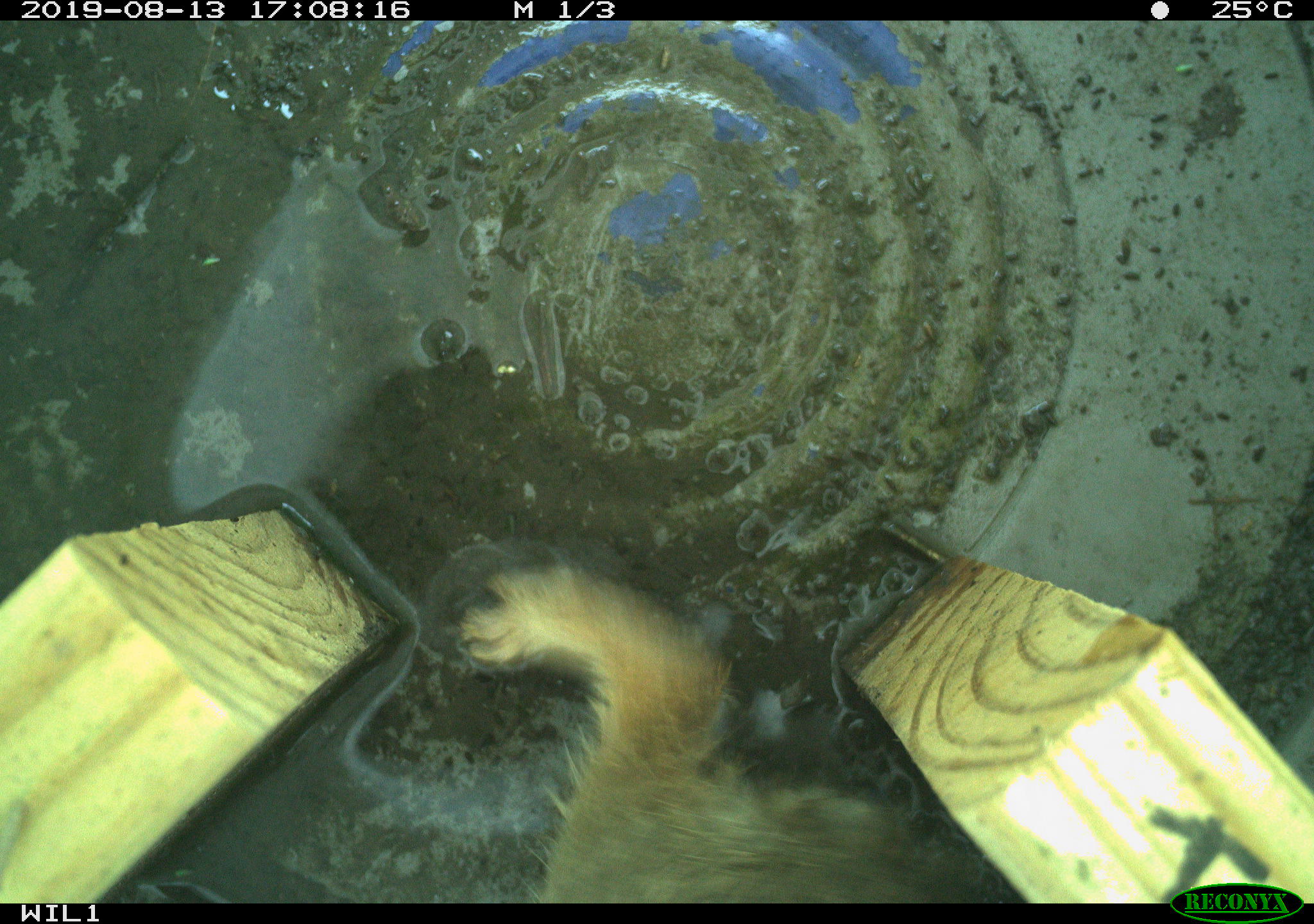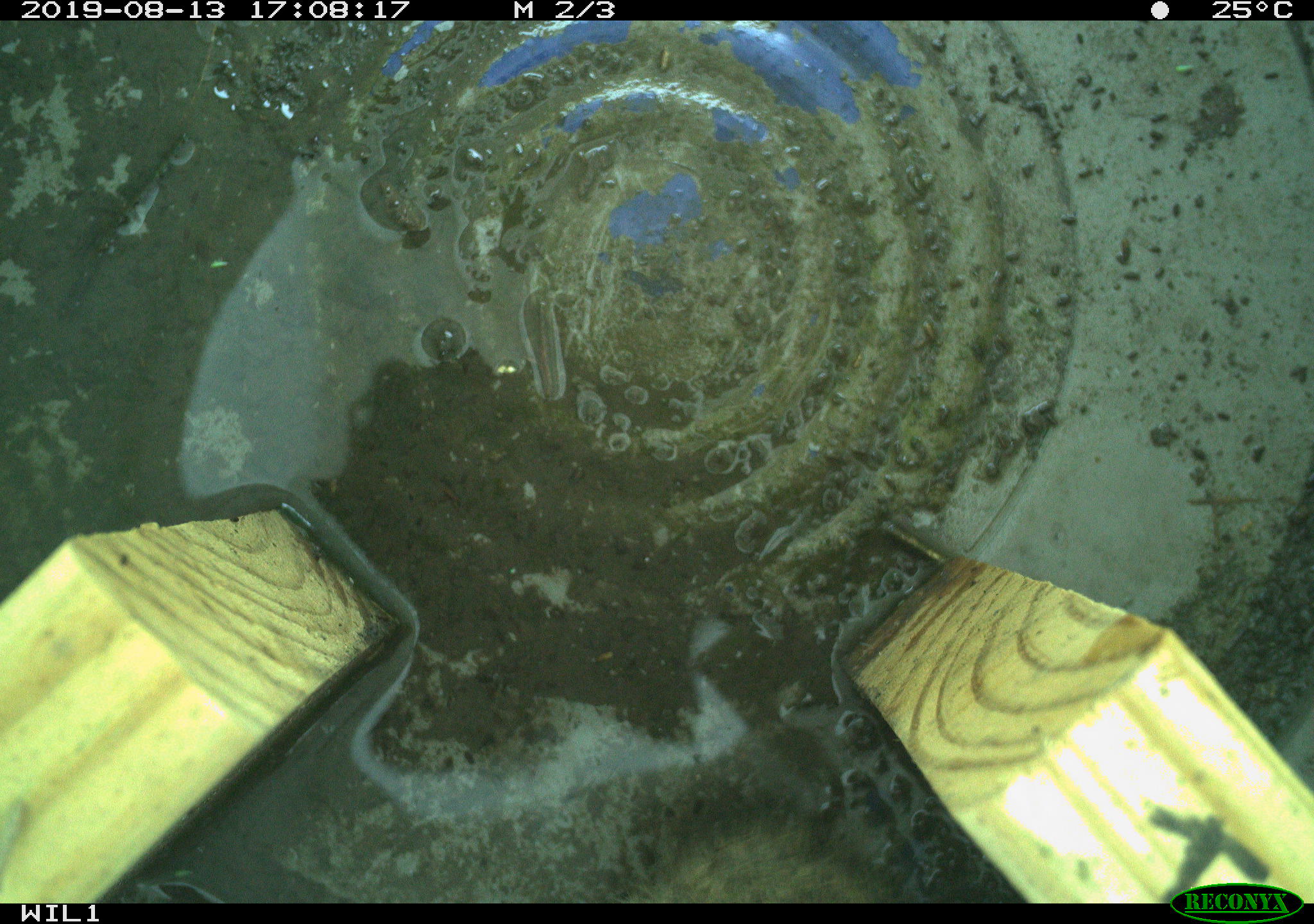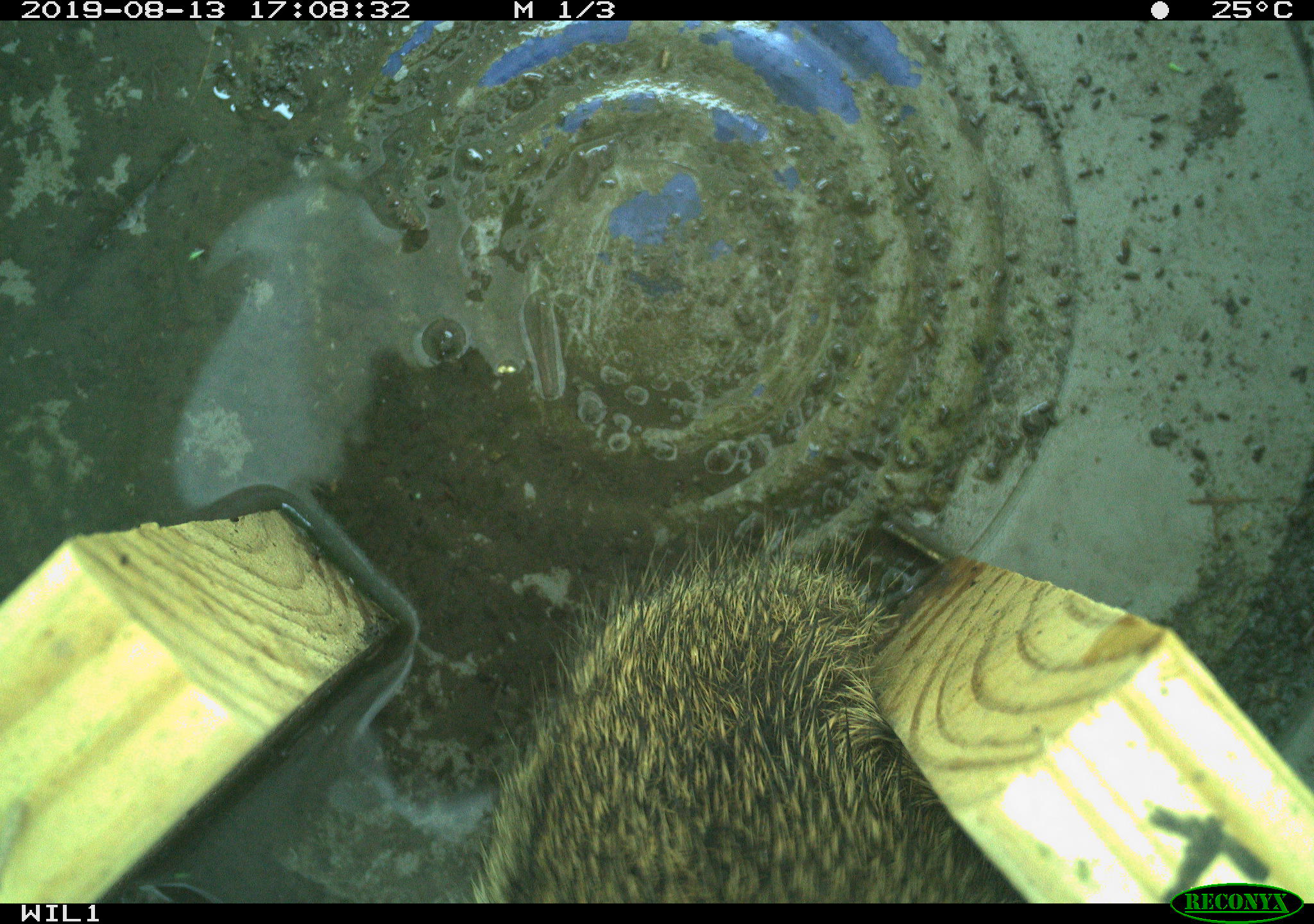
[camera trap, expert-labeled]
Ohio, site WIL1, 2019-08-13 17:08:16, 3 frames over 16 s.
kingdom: Animalia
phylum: Chordata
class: Mammalia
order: Lagomorpha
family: Leporidae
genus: Sylvilagus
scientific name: Sylvilagus floridanus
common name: eastern cottontail